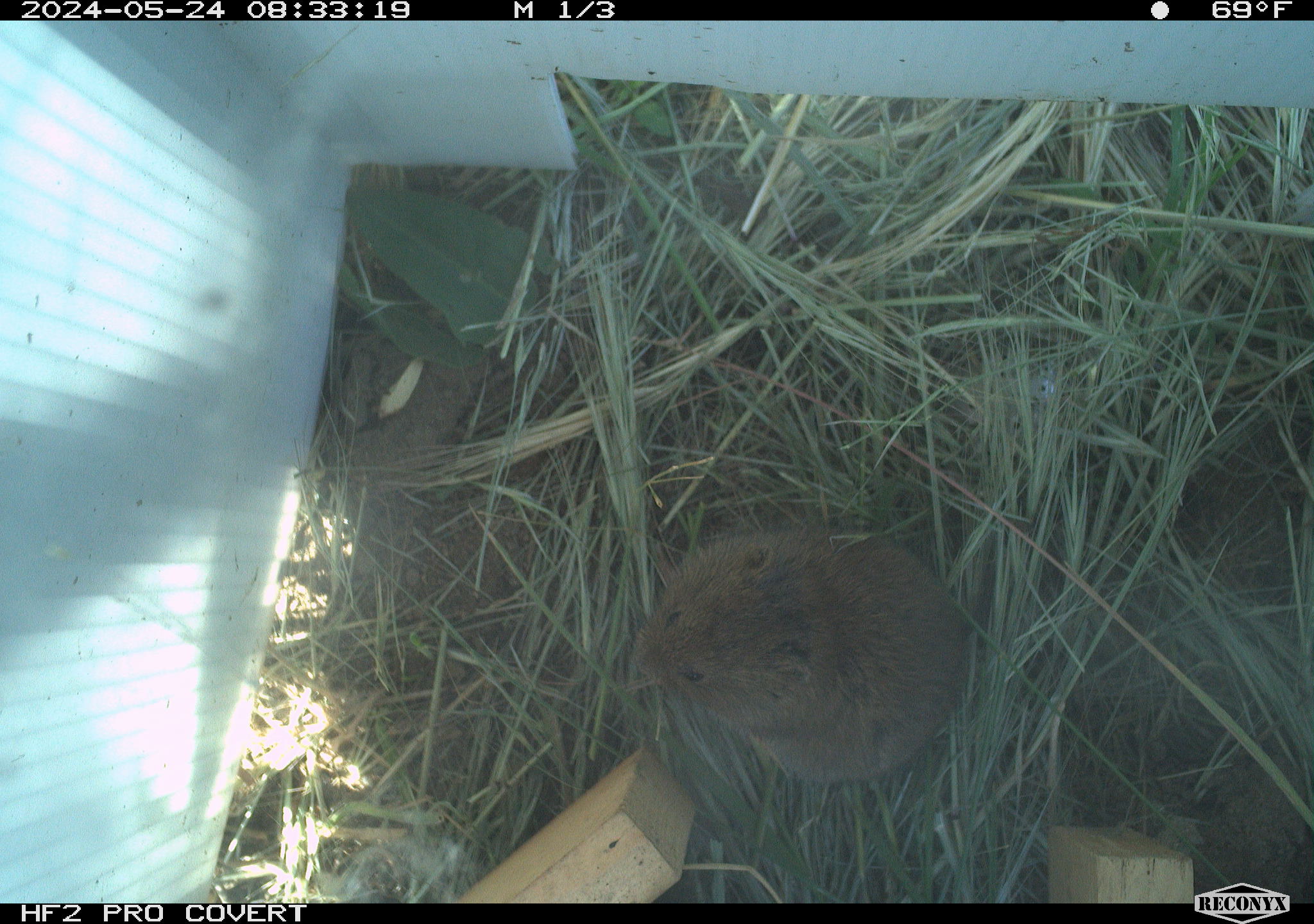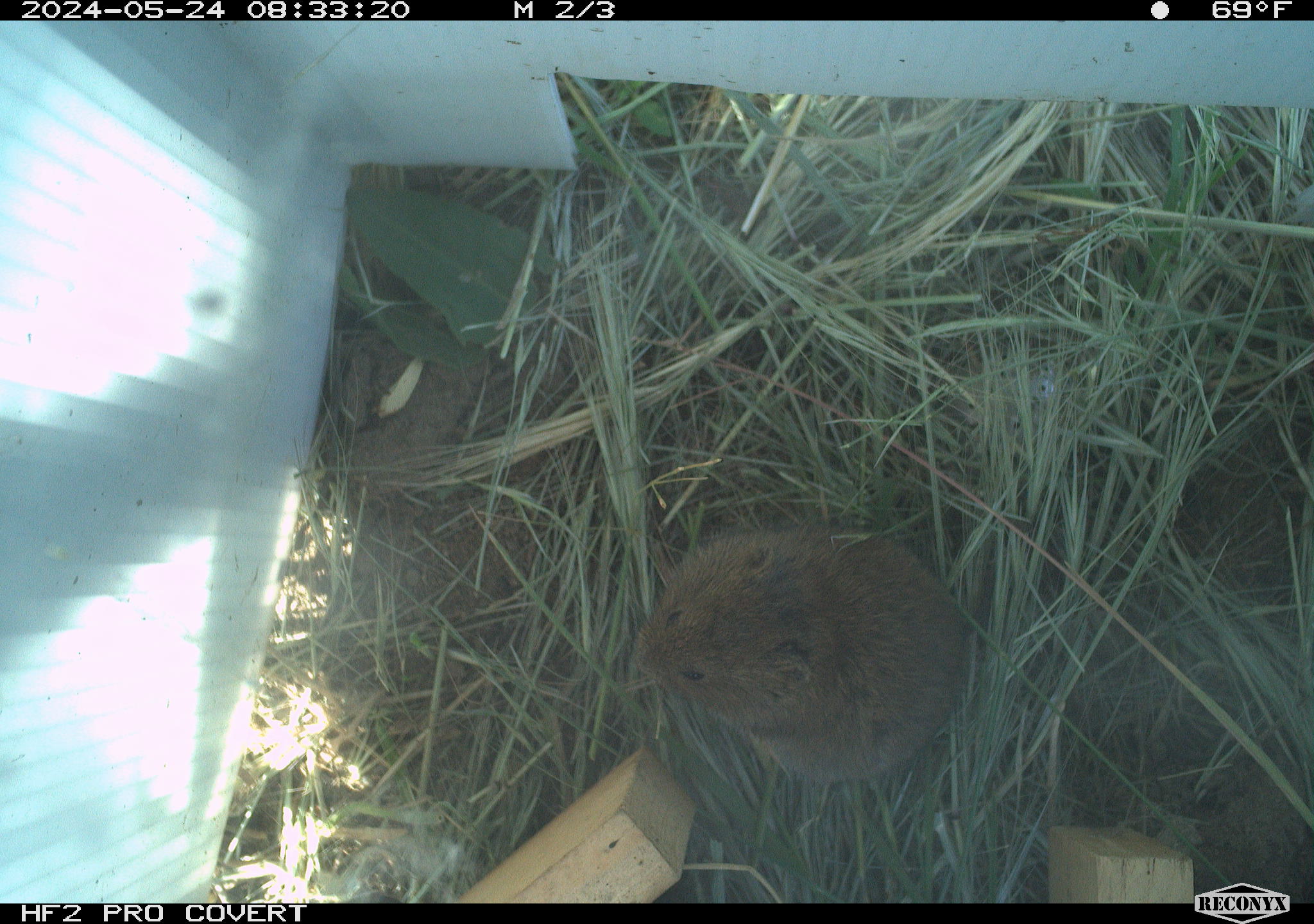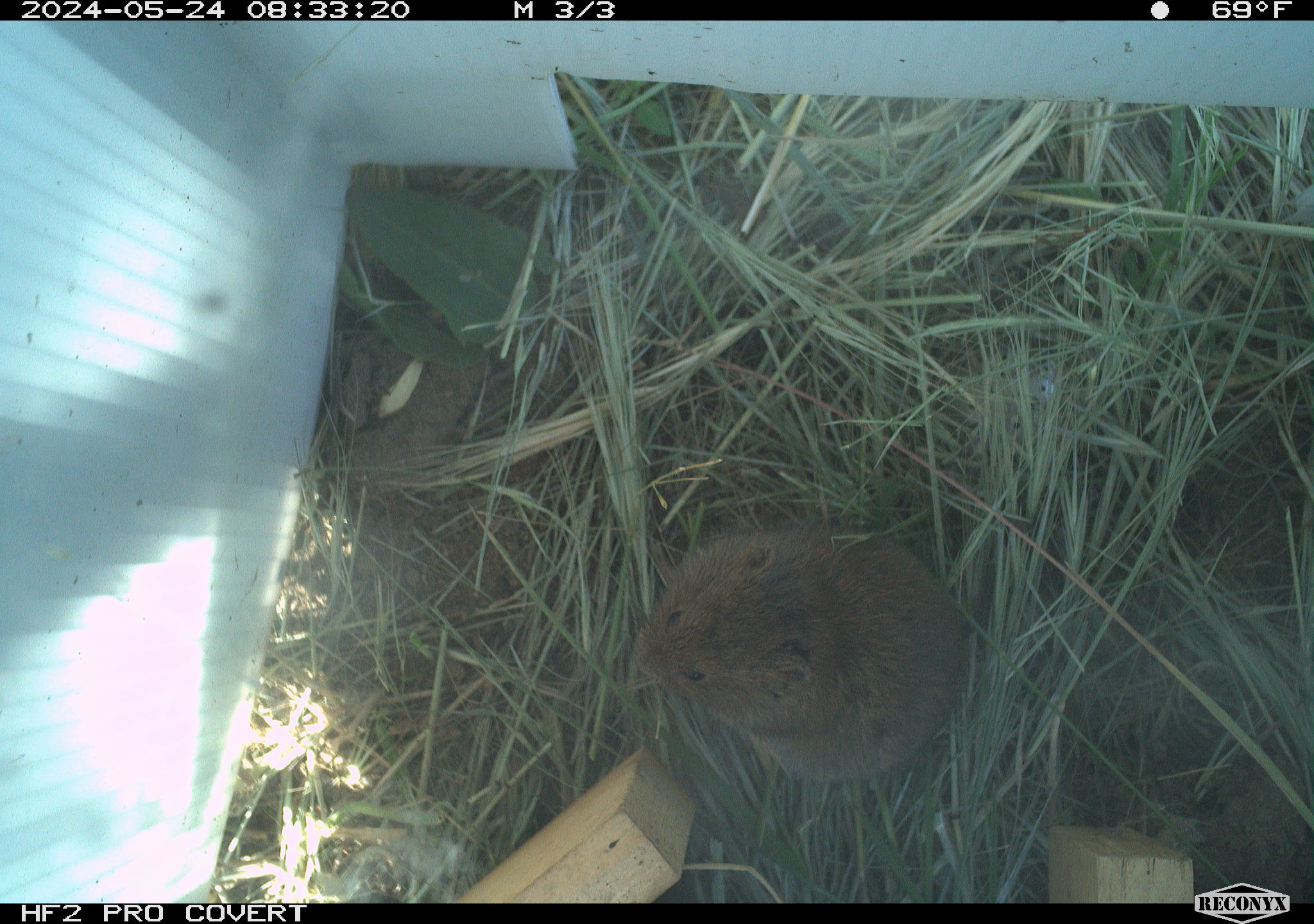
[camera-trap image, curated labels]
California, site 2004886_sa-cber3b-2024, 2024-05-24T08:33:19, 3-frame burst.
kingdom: Animalia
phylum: Chordata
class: Mammalia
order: Rodentia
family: Cricetidae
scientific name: Arvicolinae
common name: voles, lemmings, and muskrats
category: arvicolinae subfamily